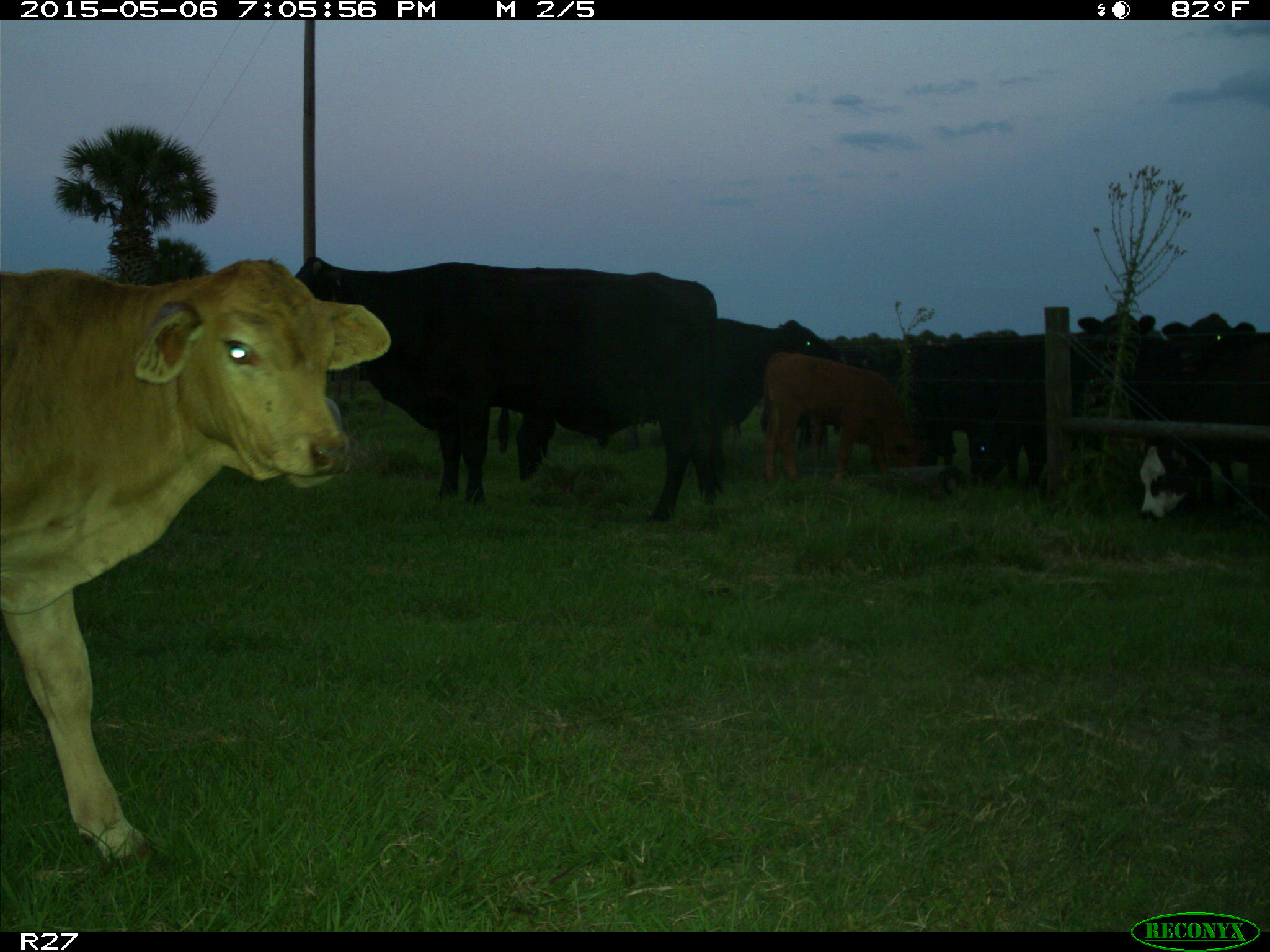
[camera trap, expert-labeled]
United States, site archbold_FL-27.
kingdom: Animalia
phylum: Chordata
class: Mammalia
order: Artiodactyla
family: Bovidae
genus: Bos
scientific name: Bos taurus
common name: domestic cow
Bos taurus (domestic cow).